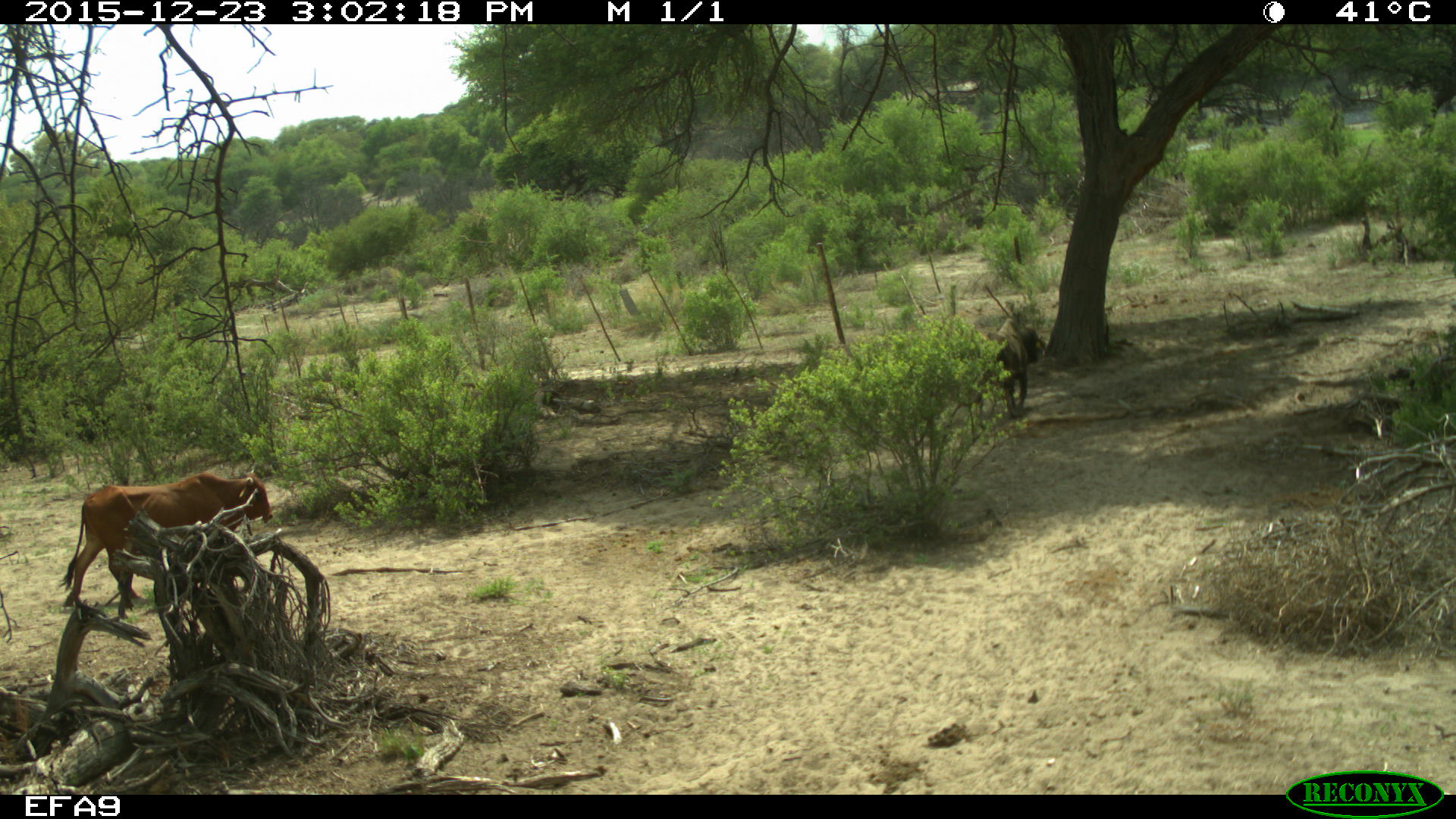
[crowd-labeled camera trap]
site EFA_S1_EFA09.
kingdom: Animalia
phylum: Chordata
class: Mammalia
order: Artiodactyla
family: Bovidae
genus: Bos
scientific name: Bos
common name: cattle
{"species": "cattle (Bos)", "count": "2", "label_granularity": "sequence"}